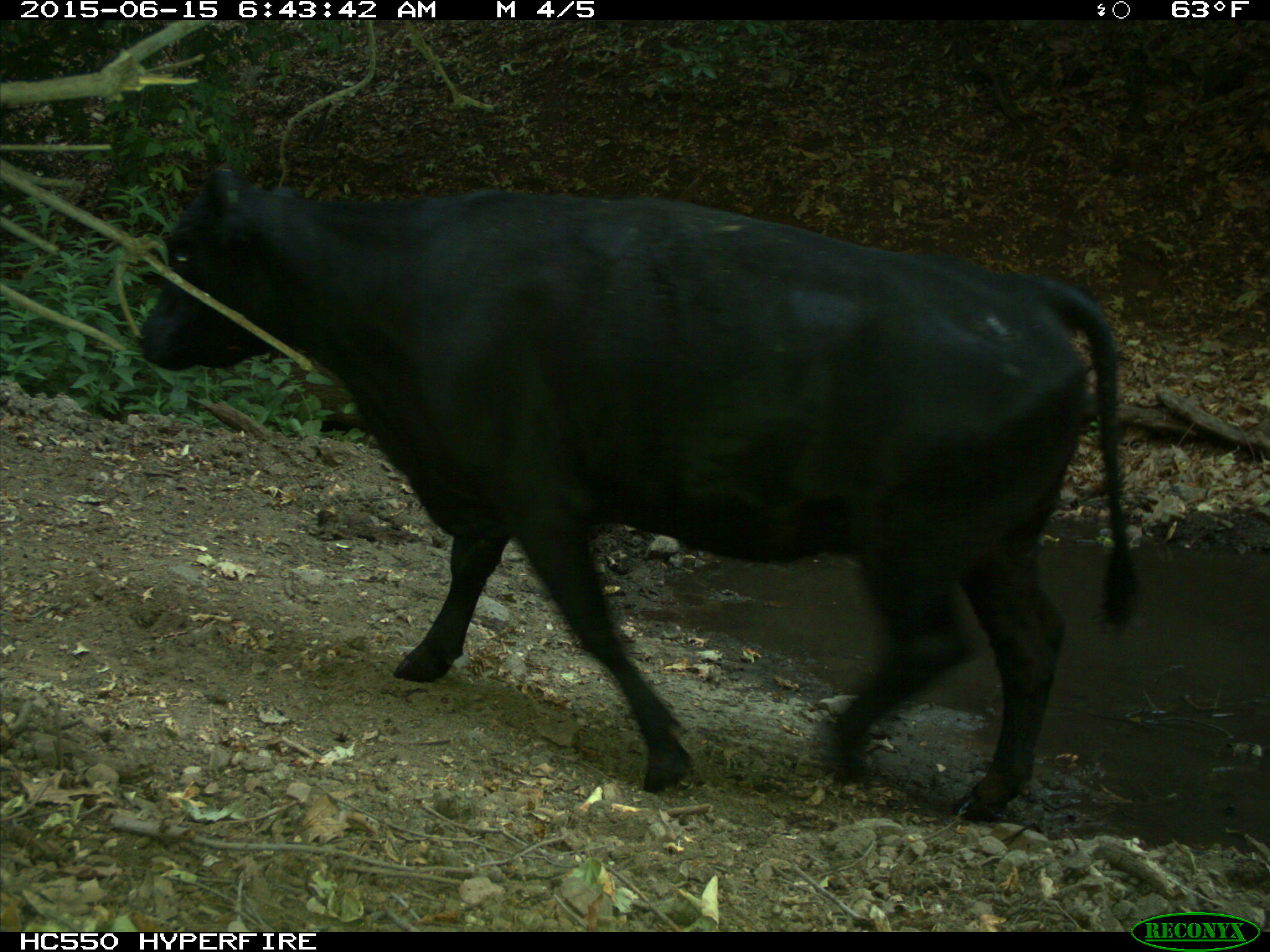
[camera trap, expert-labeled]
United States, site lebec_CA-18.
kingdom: Animalia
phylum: Chordata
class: Mammalia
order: Artiodactyla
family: Bovidae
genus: Bos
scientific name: Bos taurus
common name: domestic cow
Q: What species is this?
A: Bos taurus (domestic cow).